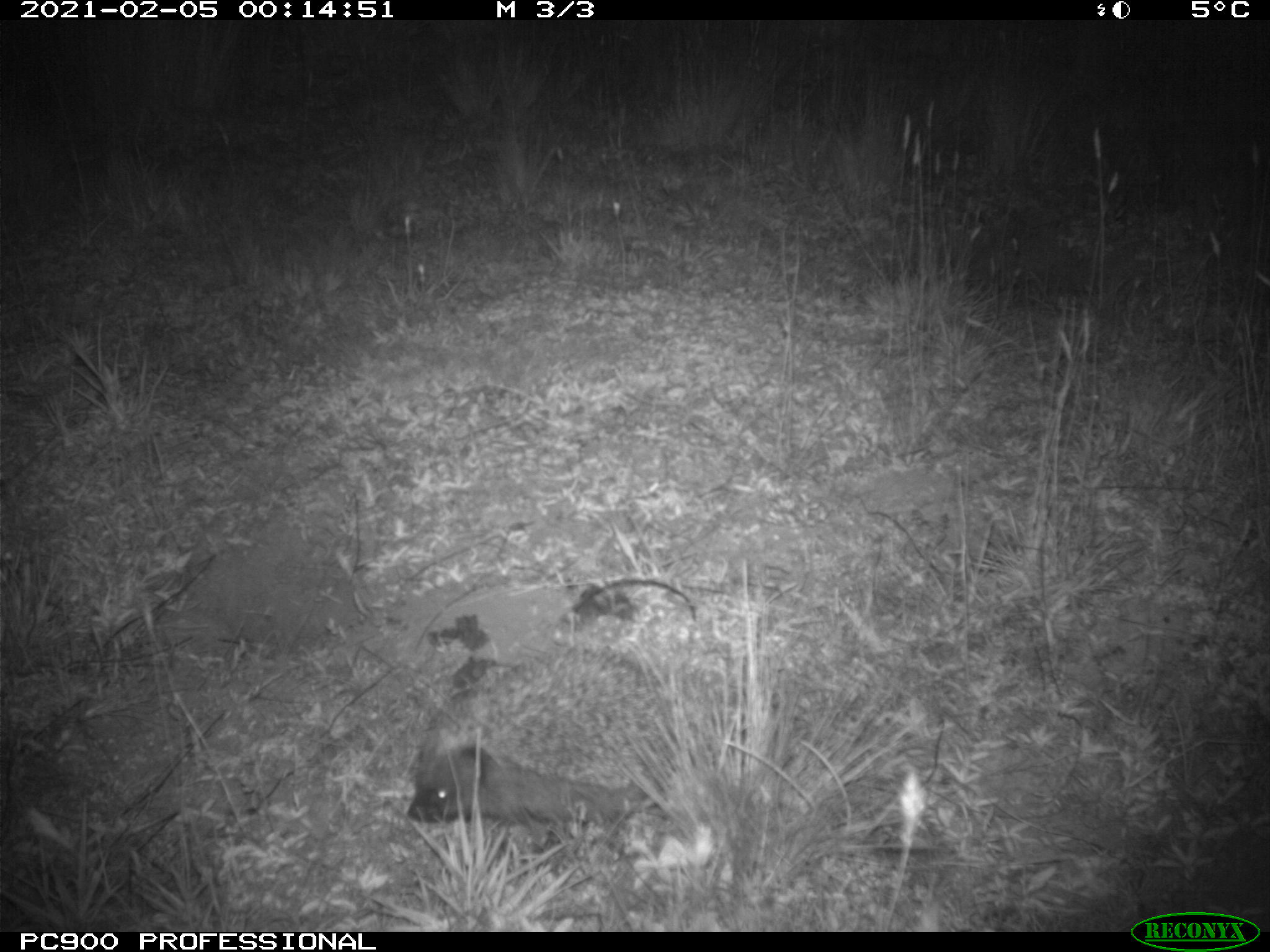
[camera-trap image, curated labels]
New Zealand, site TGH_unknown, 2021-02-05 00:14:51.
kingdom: Animalia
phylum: Chordata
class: Mammalia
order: Eulipotyphla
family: Erinaceidae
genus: Erinaceus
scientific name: Erinaceus europaeus europaeus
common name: european hedgehog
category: hedgehog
Hedgehog (european hedgehog) (Erinaceus europaeus europaeus).